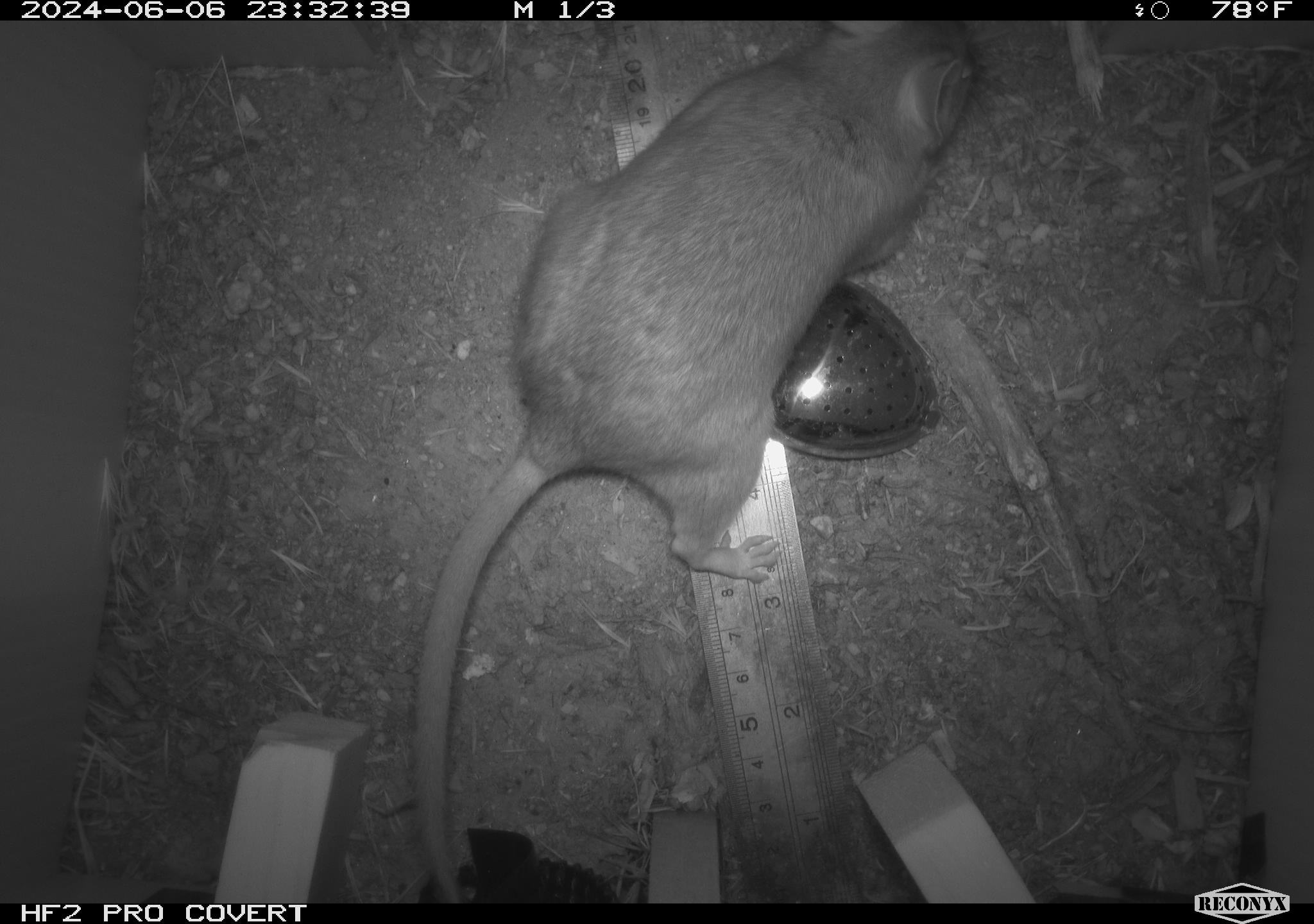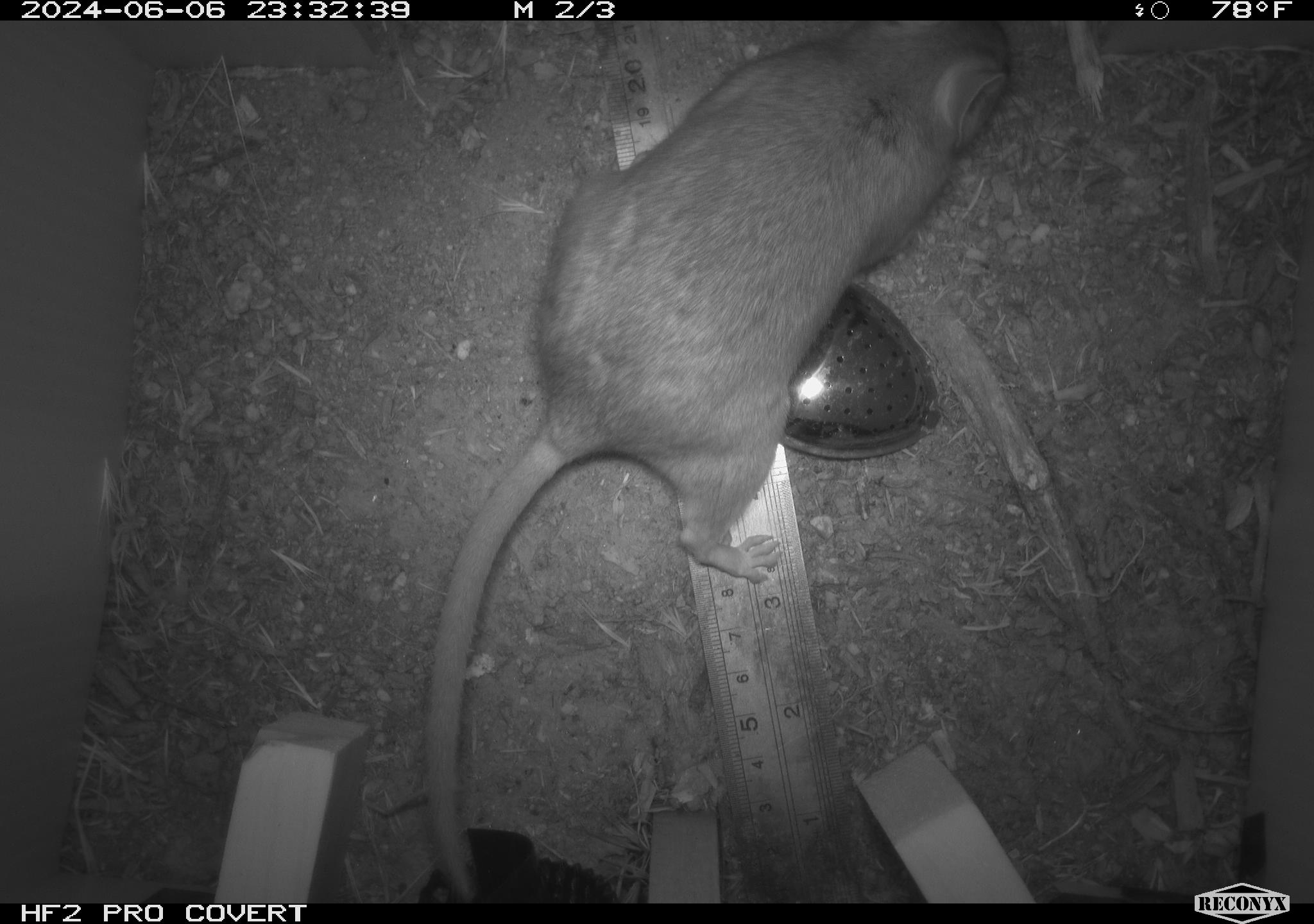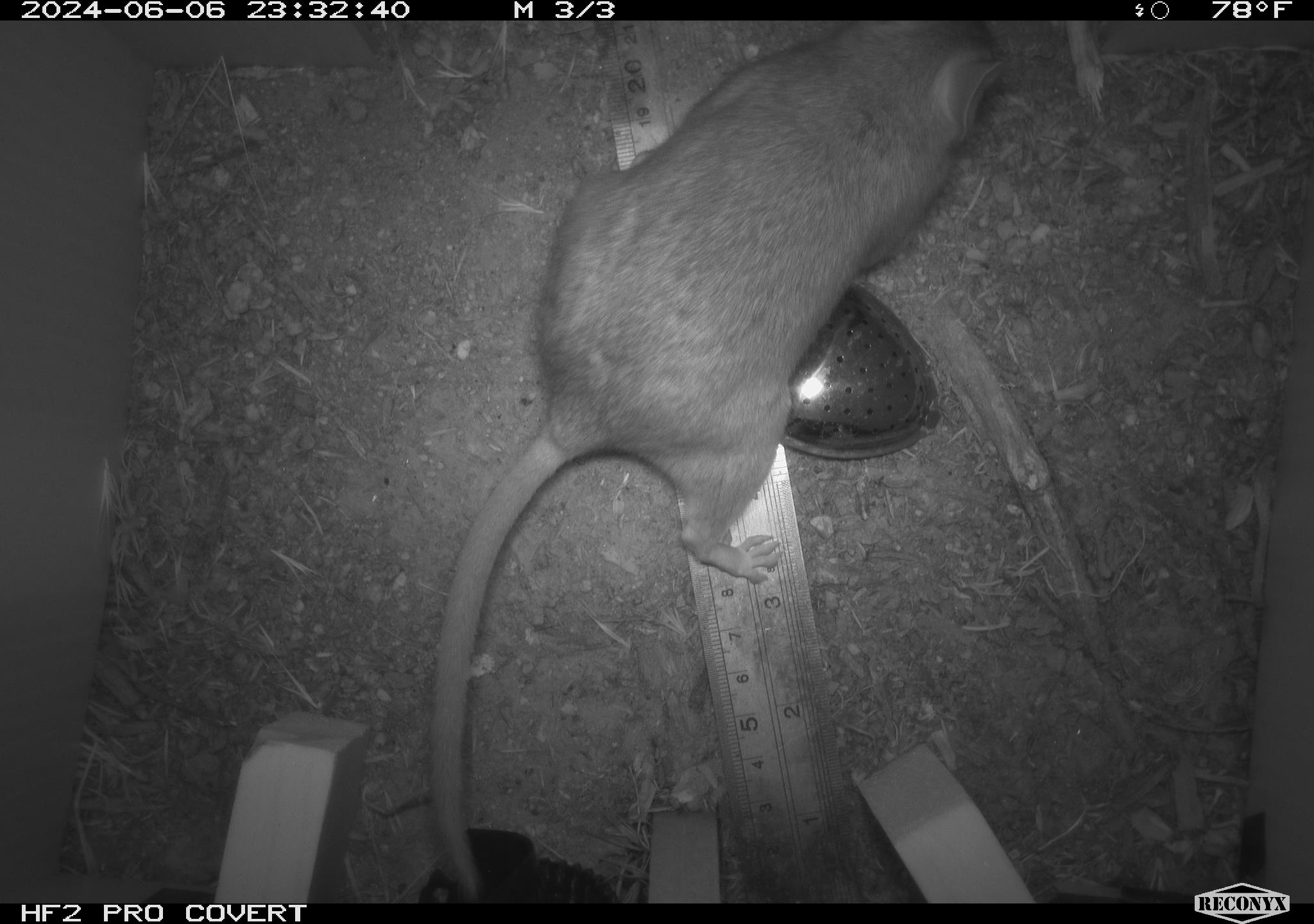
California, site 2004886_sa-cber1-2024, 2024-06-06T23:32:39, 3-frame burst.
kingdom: Animalia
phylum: Chordata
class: Mammalia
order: Rodentia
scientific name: Rodentia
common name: woodrat or rat or mouse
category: woodrat or rat or mouse species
Woodrat or rat or mouse species (woodrat or rat or mouse) (Rodentia).